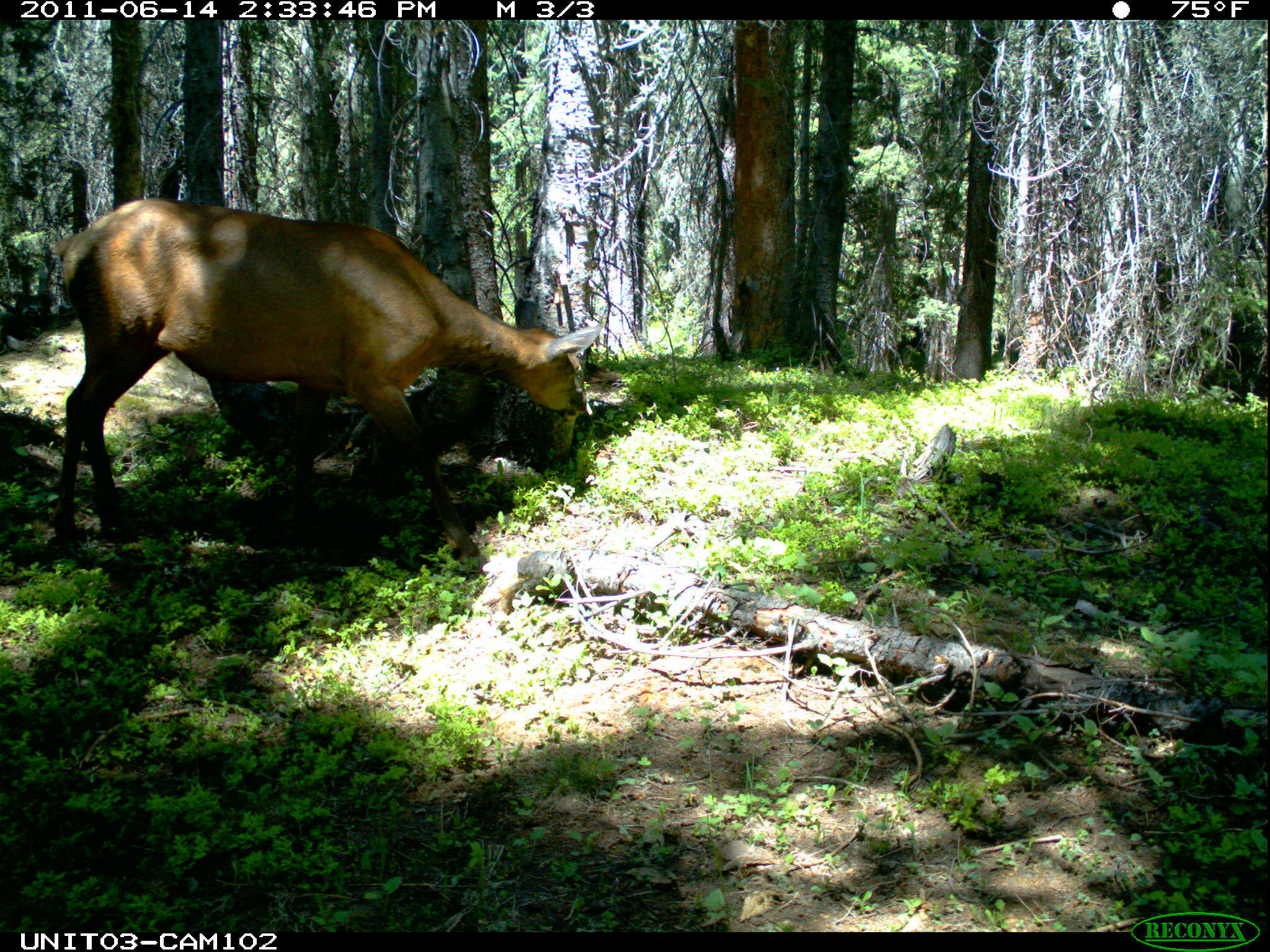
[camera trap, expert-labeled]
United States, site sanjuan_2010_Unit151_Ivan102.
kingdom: Animalia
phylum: Chordata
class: Mammalia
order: Artiodactyla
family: Cervidae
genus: Cervus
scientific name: Cervus elaphus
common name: red deer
Cervus elaphus (red deer).